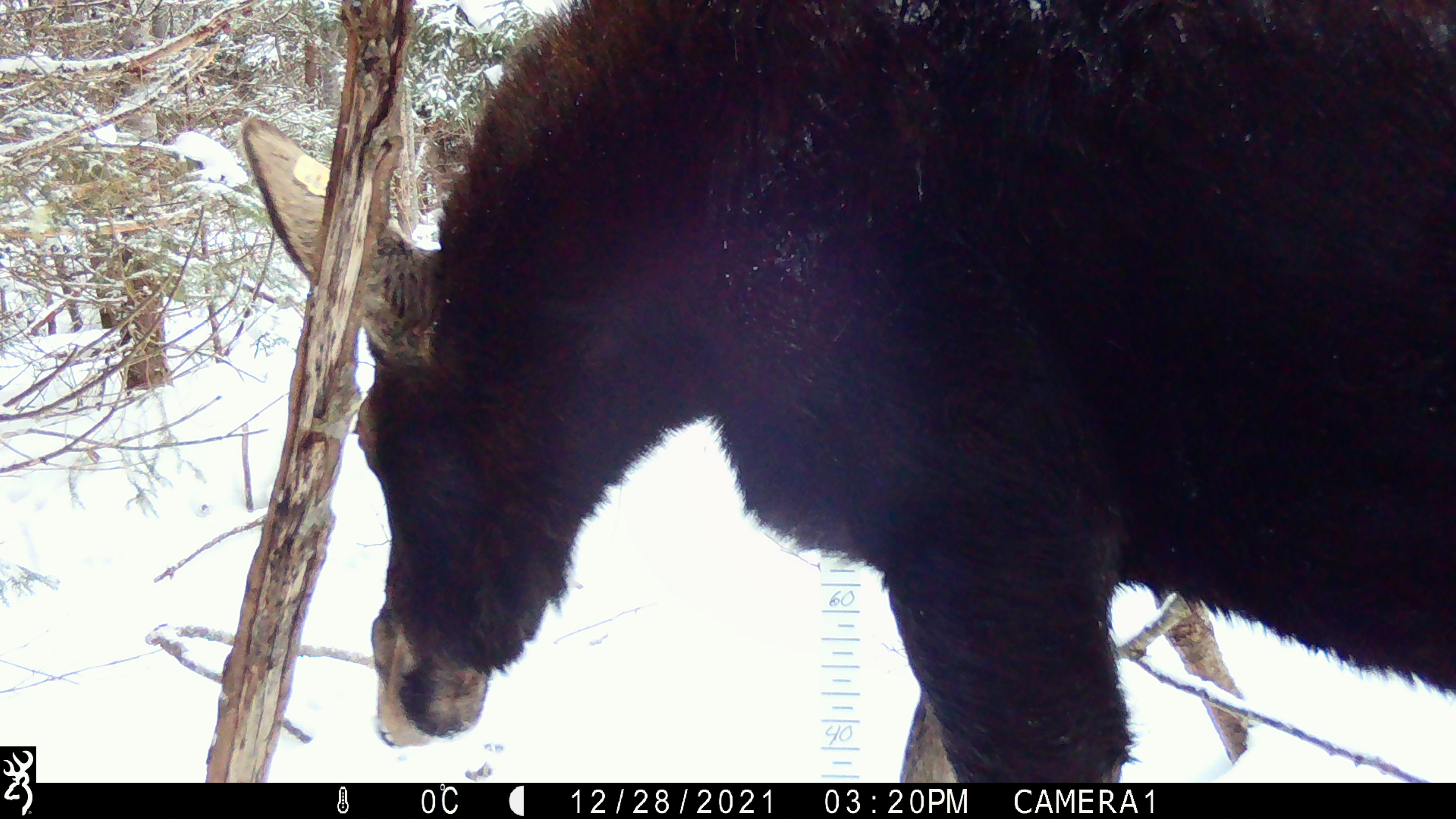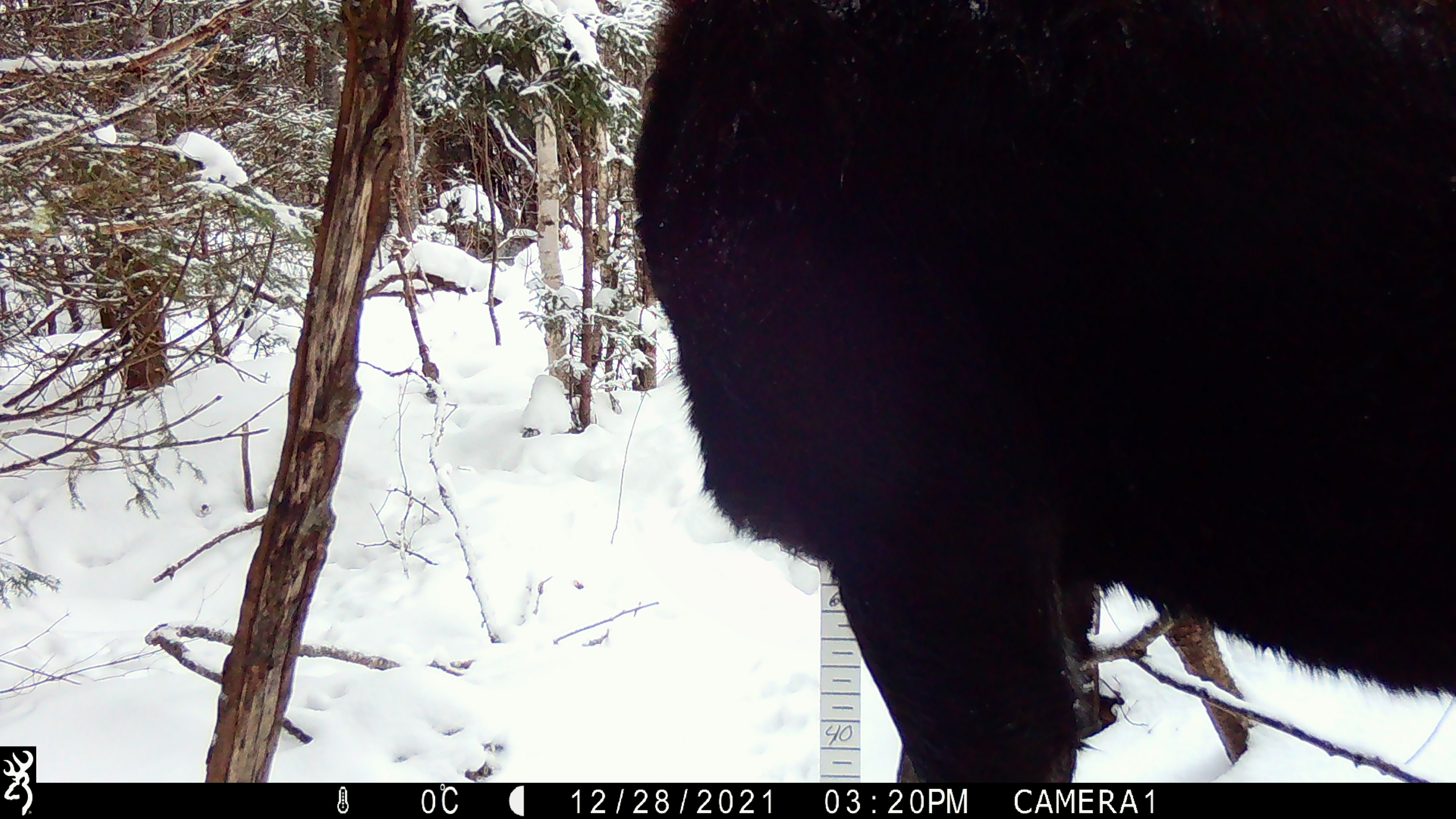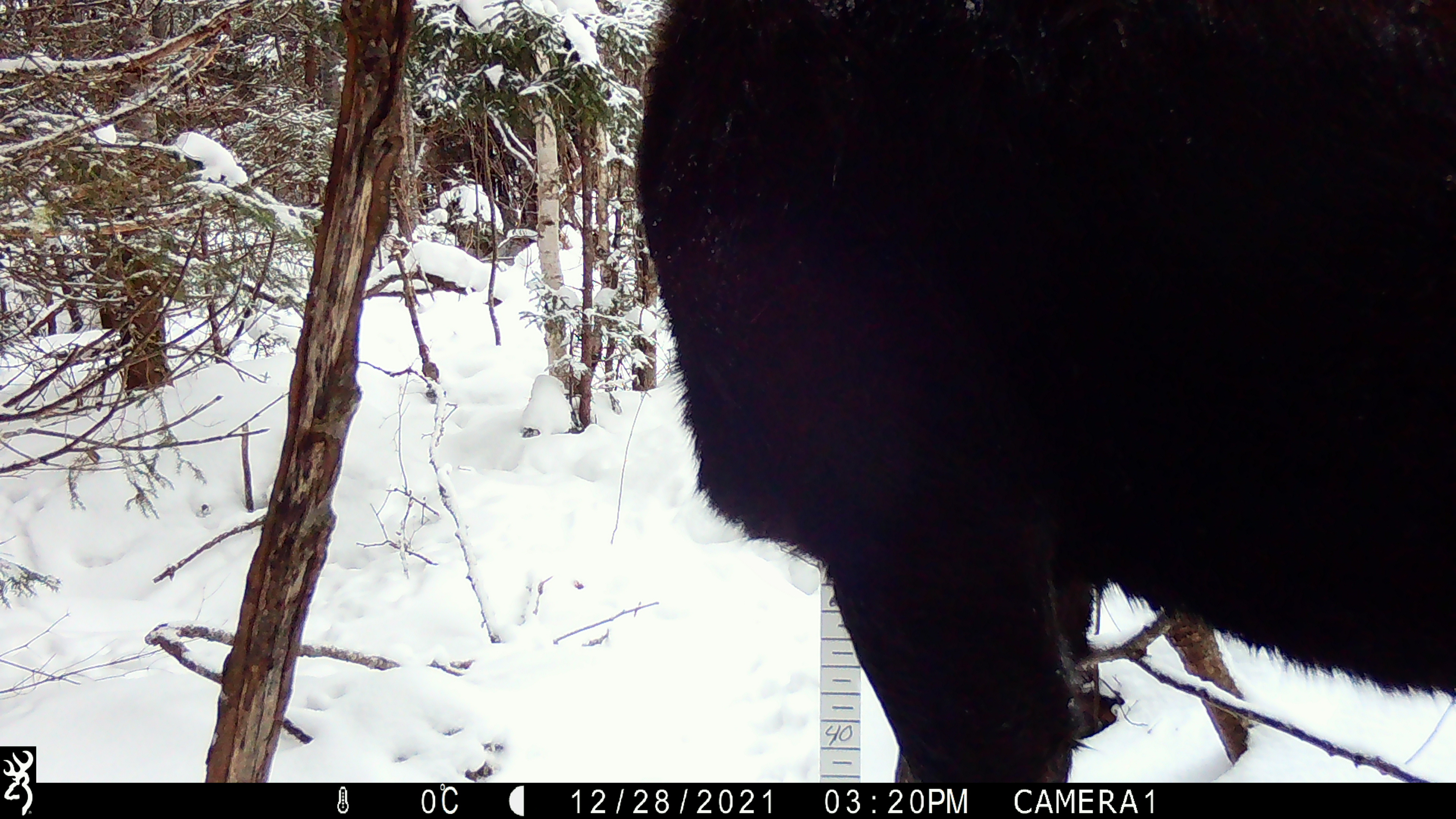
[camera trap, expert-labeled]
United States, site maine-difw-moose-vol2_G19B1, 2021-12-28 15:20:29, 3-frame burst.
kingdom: Animalia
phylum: Chordata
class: Mammalia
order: Artiodactyla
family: Cervidae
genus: Alces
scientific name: Alces alces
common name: moose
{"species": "moose (Alces alces)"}